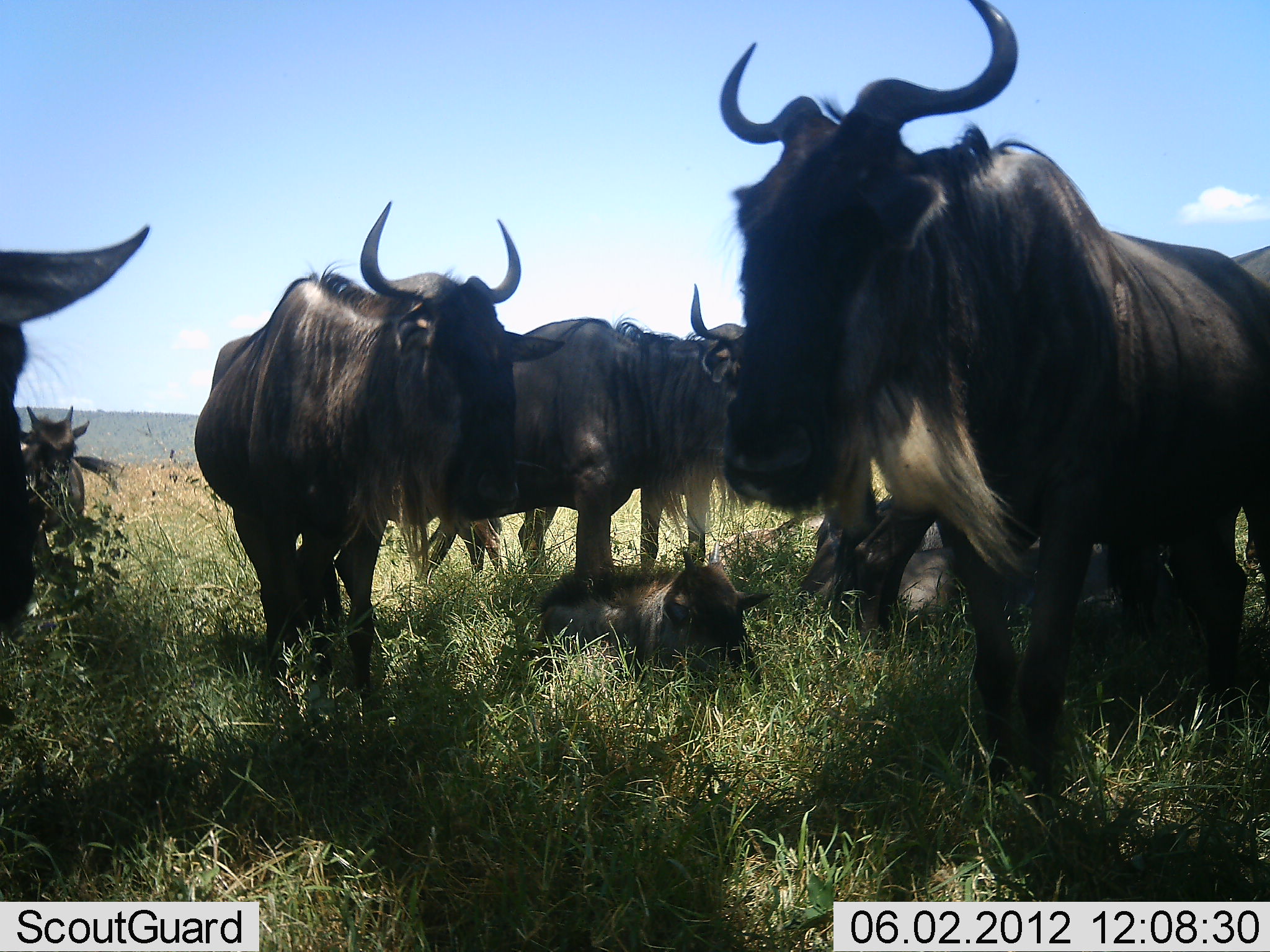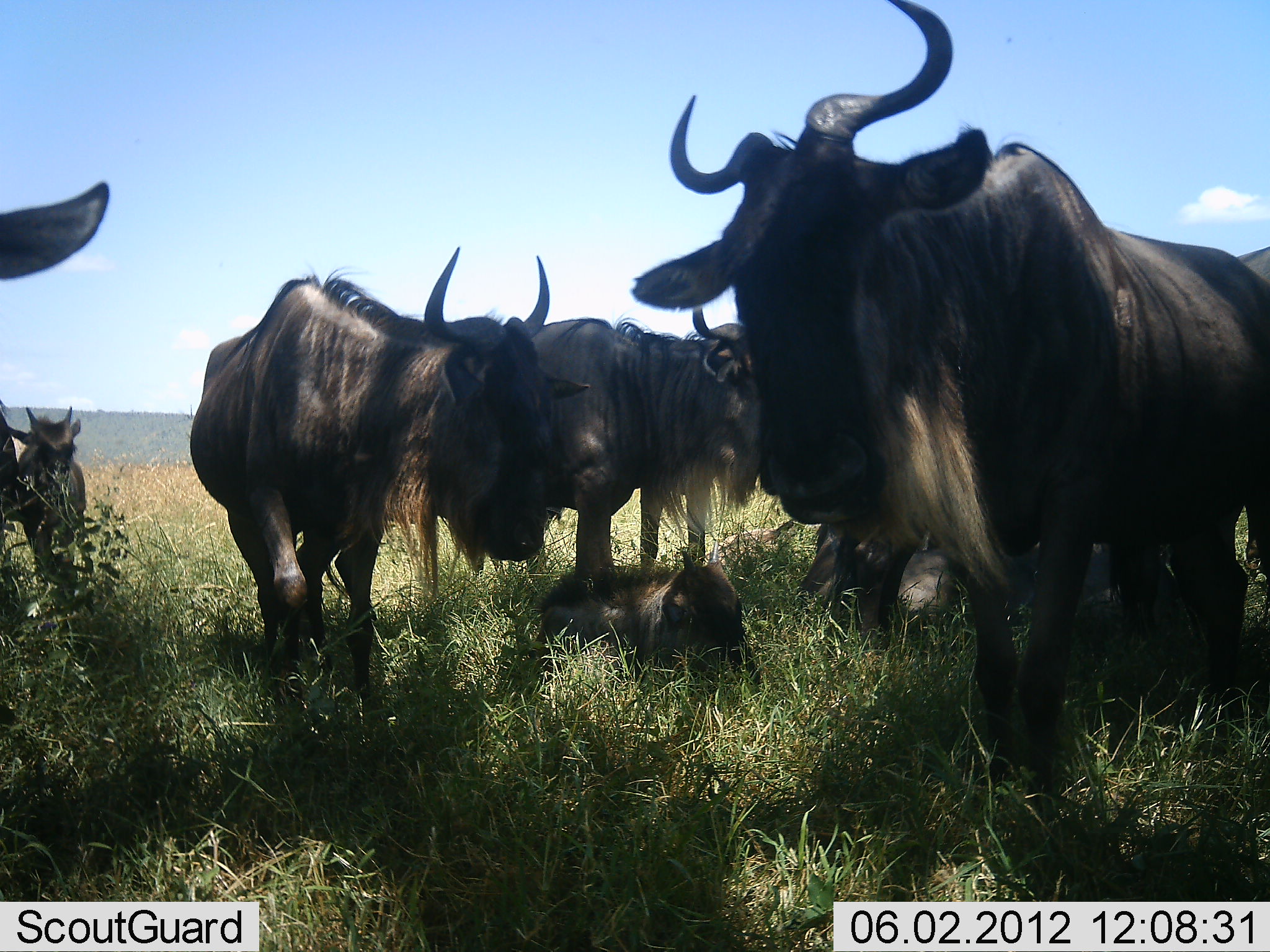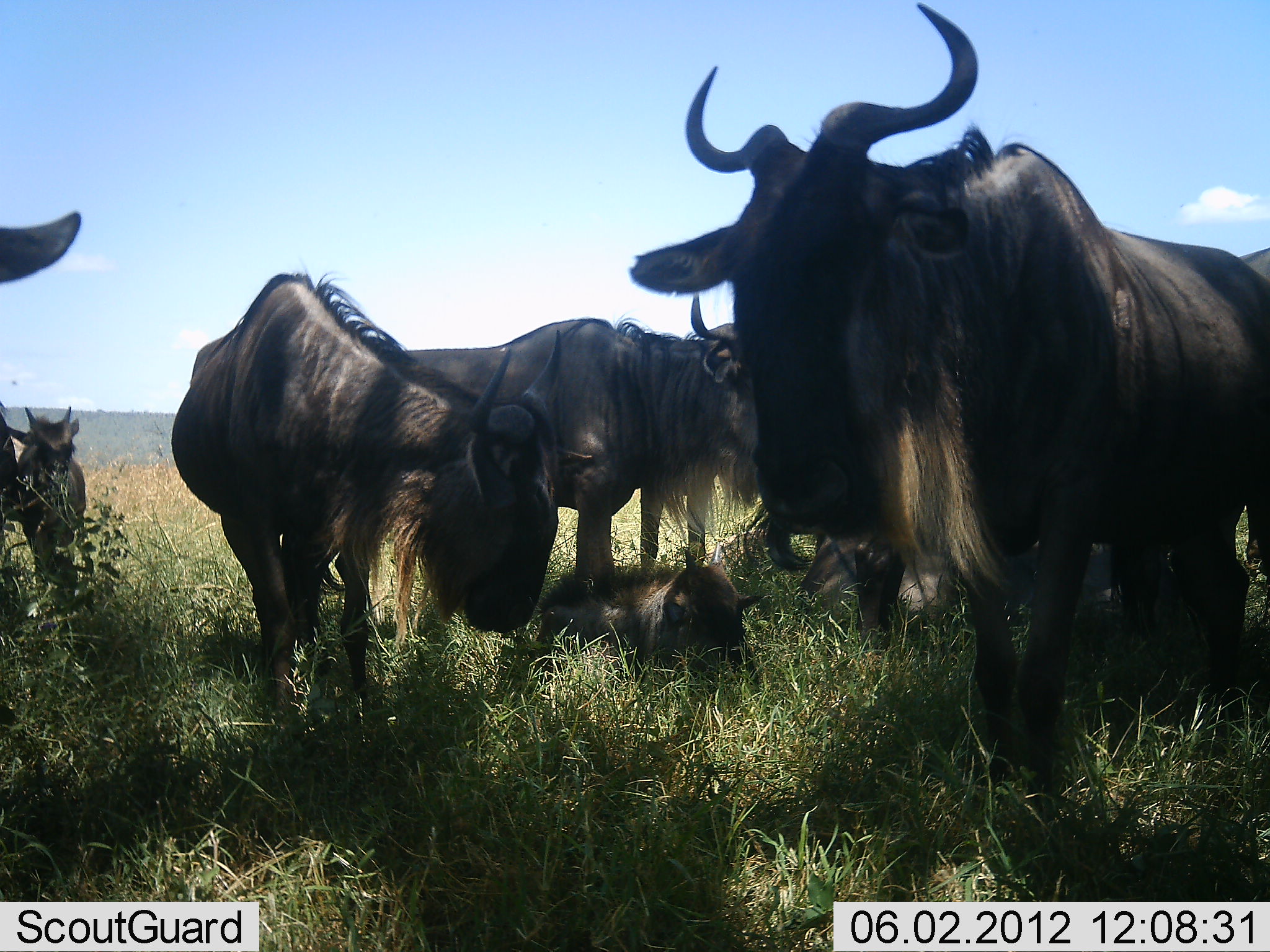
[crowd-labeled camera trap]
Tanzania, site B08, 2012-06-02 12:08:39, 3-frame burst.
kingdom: Animalia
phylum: Chordata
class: Mammalia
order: Artiodactyla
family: Bovidae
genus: Connochaetes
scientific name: Connochaetes taurinus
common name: blue wildebeest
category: wildebeest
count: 8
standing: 90%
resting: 90%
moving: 0%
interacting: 0%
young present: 70%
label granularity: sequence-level